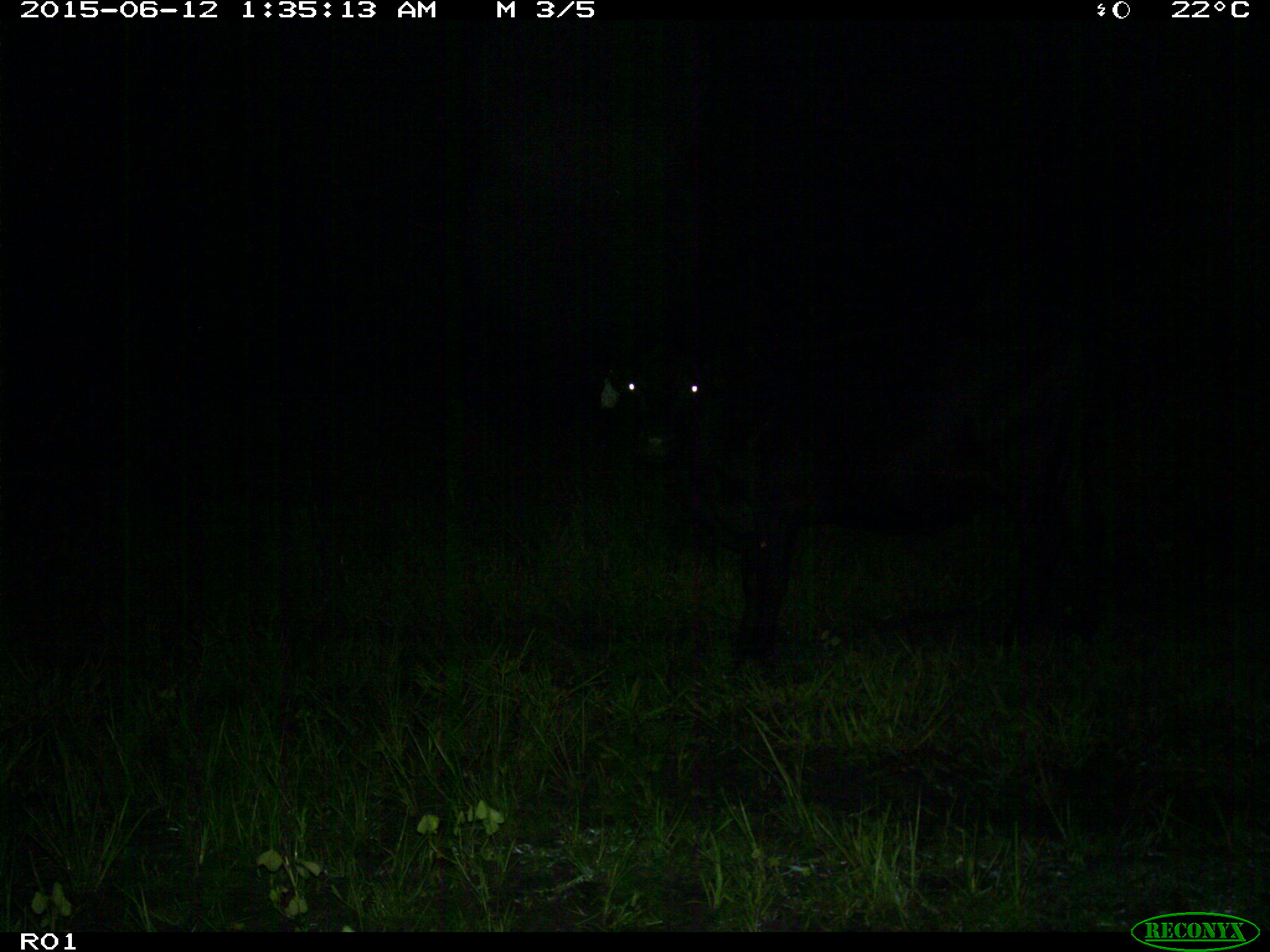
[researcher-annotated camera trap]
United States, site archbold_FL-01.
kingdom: Animalia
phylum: Chordata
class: Mammalia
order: Artiodactyla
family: Bovidae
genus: Bos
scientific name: Bos taurus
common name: domestic cow